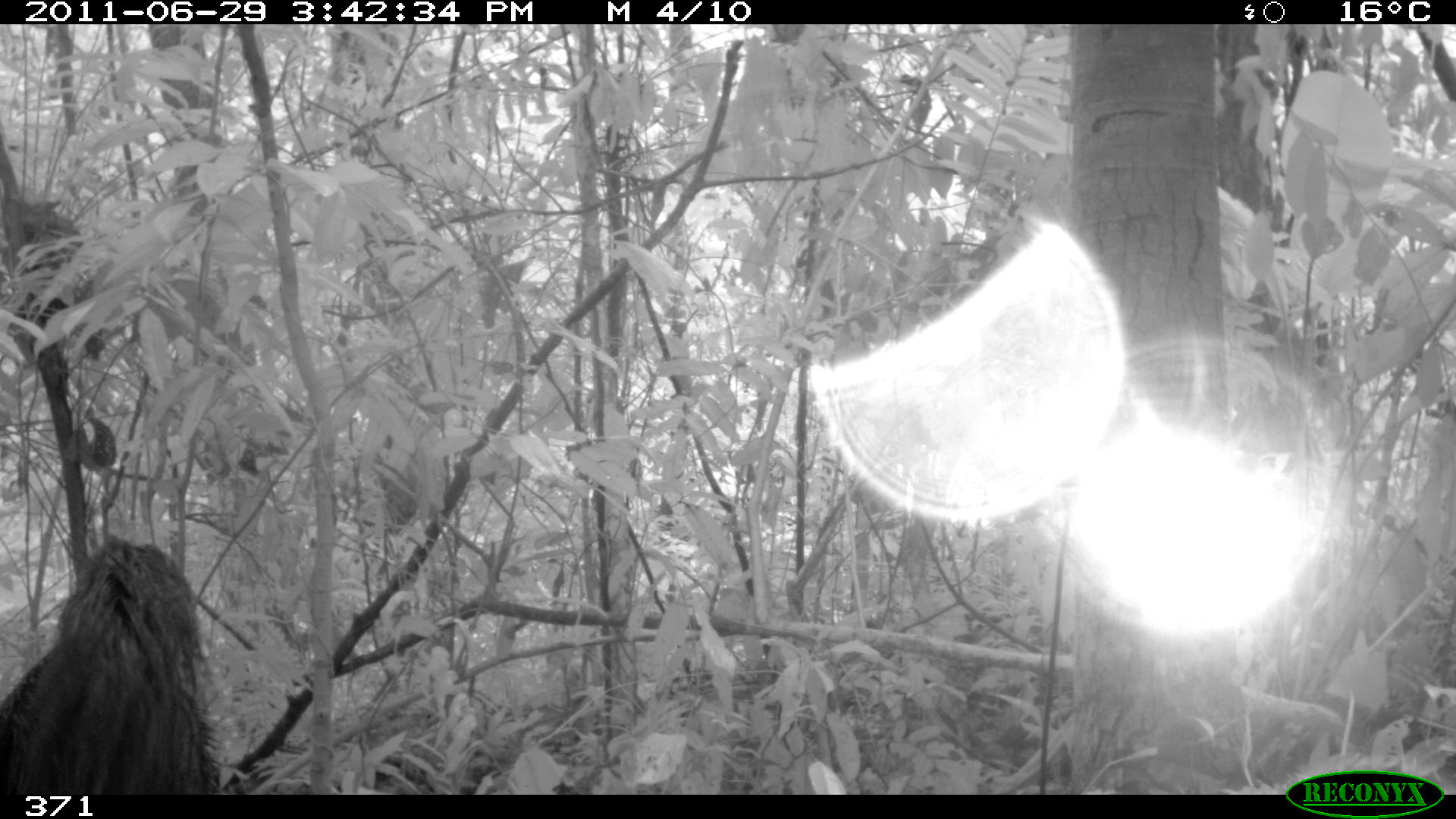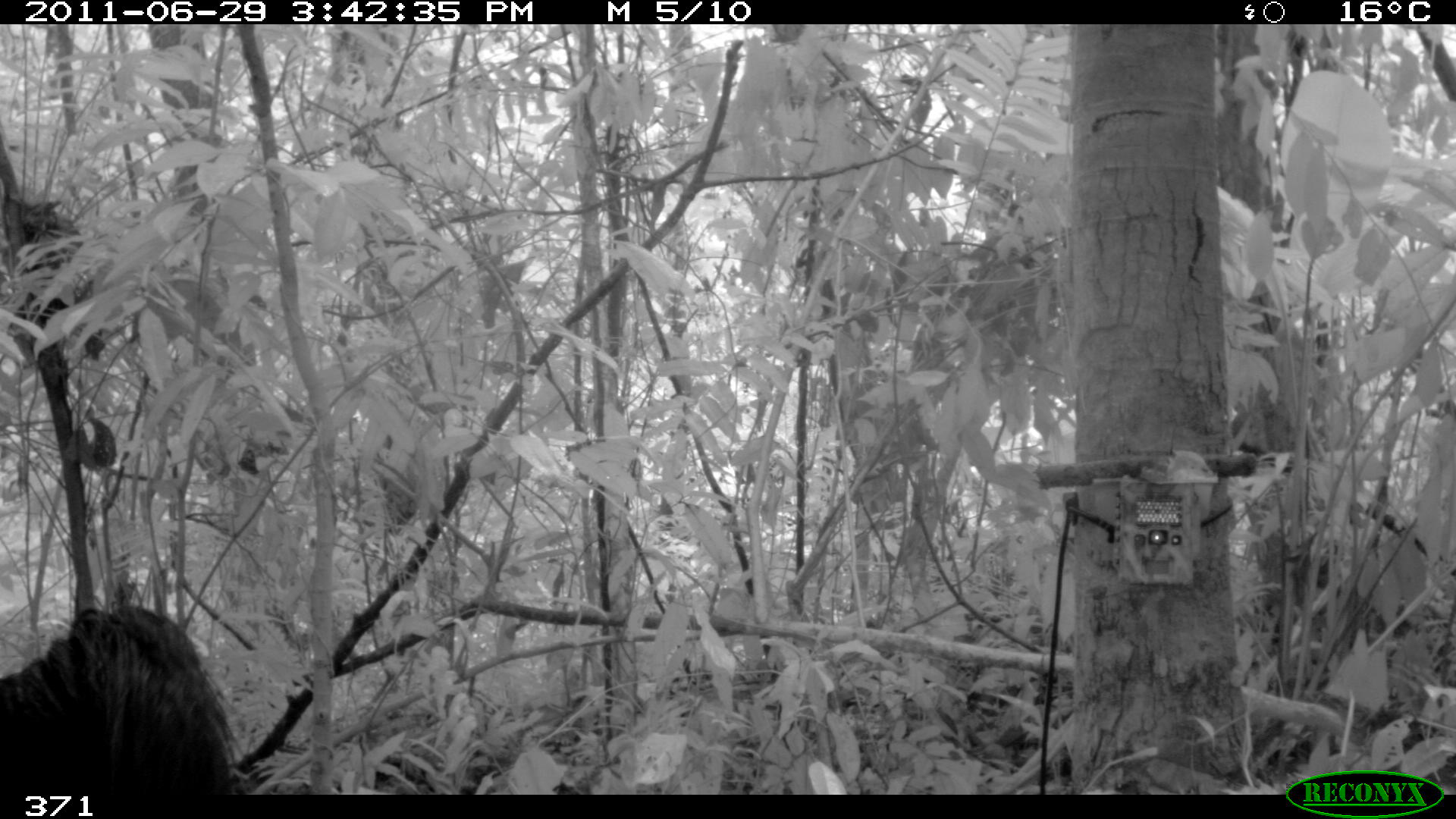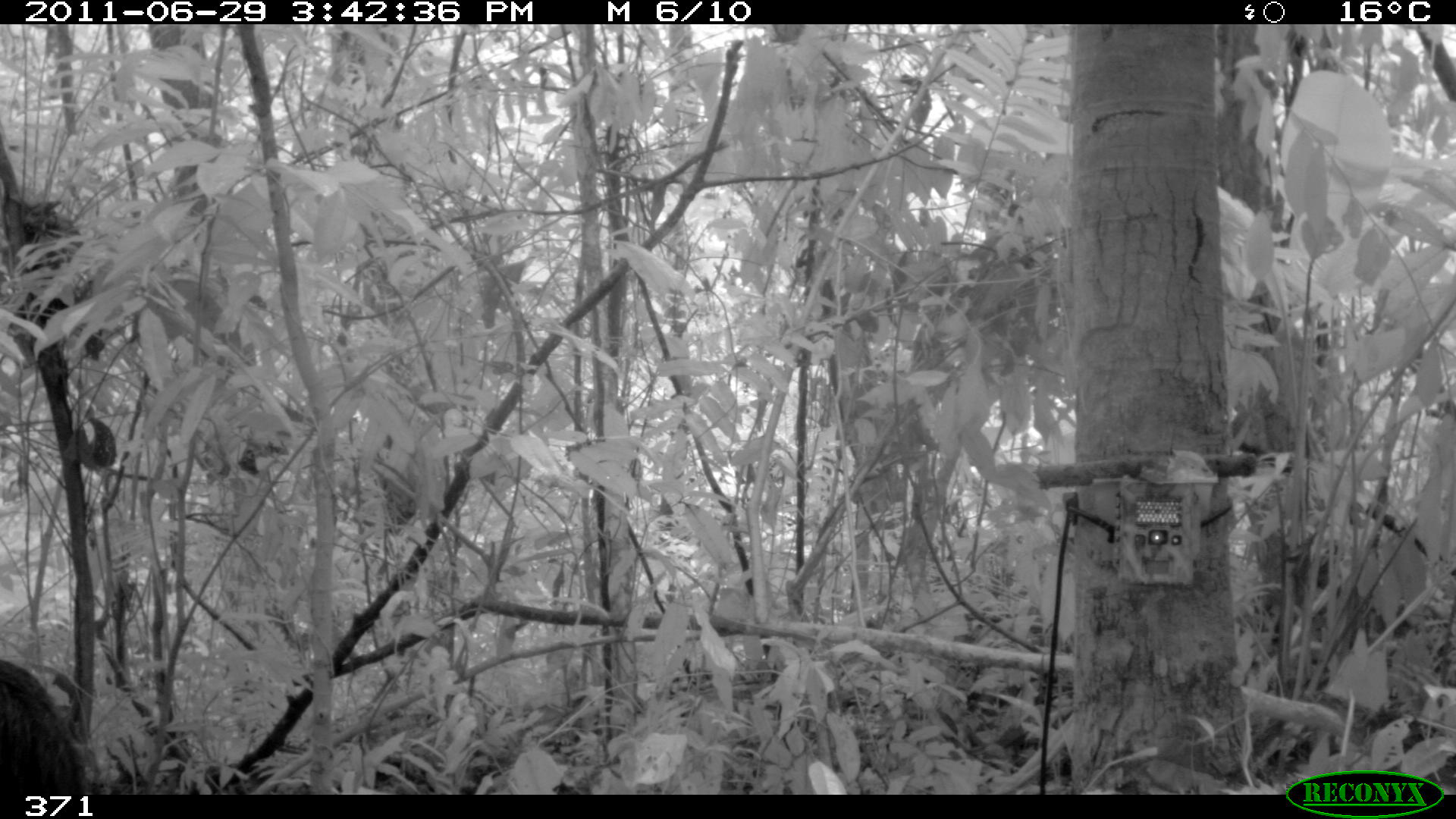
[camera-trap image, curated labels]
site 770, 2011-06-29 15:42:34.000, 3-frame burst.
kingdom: Animalia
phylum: Chordata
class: Mammalia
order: Pilosa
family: Myrmecophagidae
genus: Myrmecophaga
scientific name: Myrmecophaga tridactyla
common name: giant anteater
Myrmecophaga tridactyla (giant anteater).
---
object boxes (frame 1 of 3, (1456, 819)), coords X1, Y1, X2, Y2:
myrmecophaga tridactyla: 0, 535, 220, 795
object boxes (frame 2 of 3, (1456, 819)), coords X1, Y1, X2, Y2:
myrmecophaga tridactyla: 2, 602, 247, 793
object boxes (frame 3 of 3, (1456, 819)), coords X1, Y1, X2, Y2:
myrmecophaga tridactyla: 0, 653, 89, 795